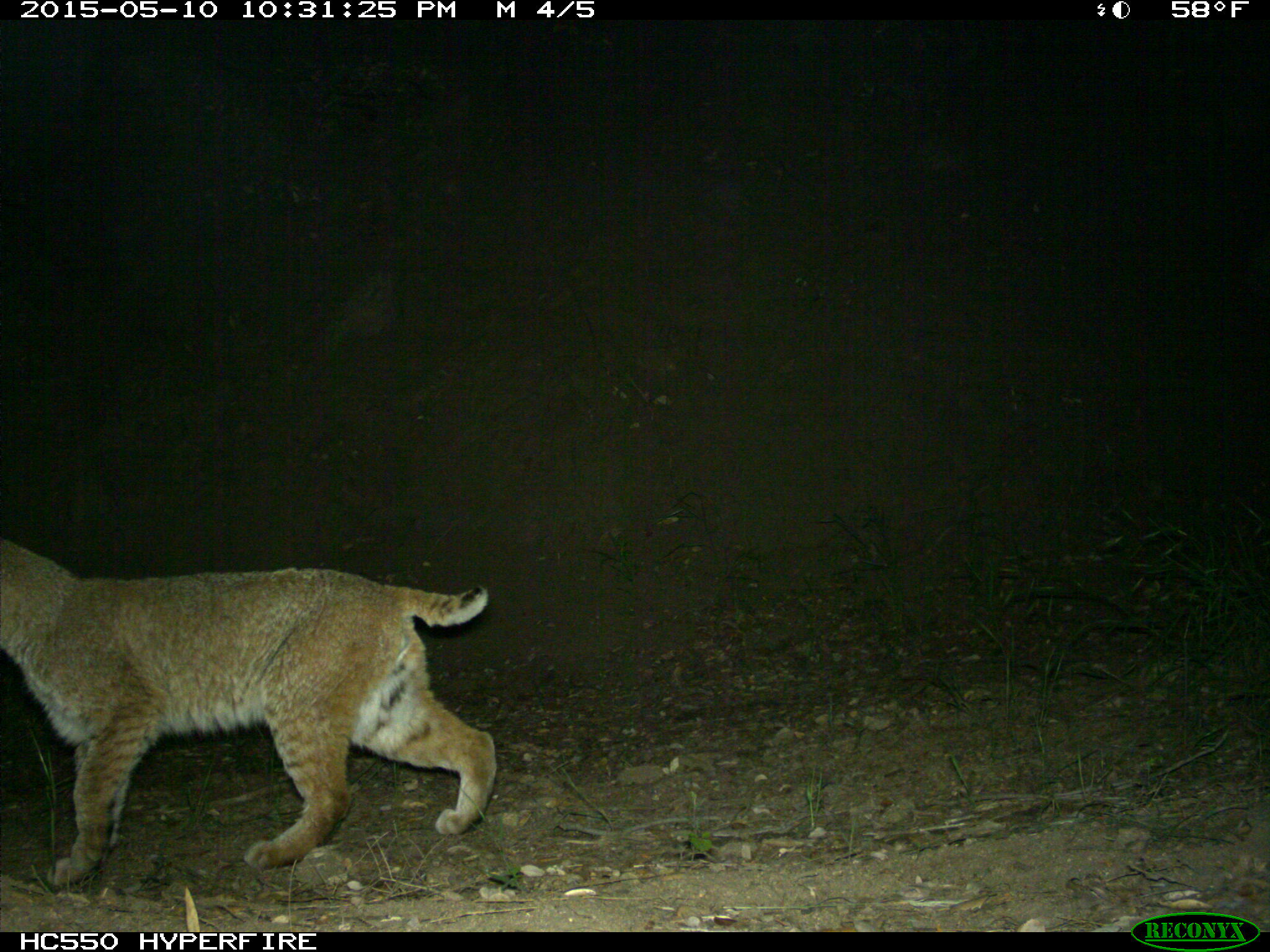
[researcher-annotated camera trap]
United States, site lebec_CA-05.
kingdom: Animalia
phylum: Chordata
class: Mammalia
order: Carnivora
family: Felidae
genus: Lynx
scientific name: Lynx rufus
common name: bobcat